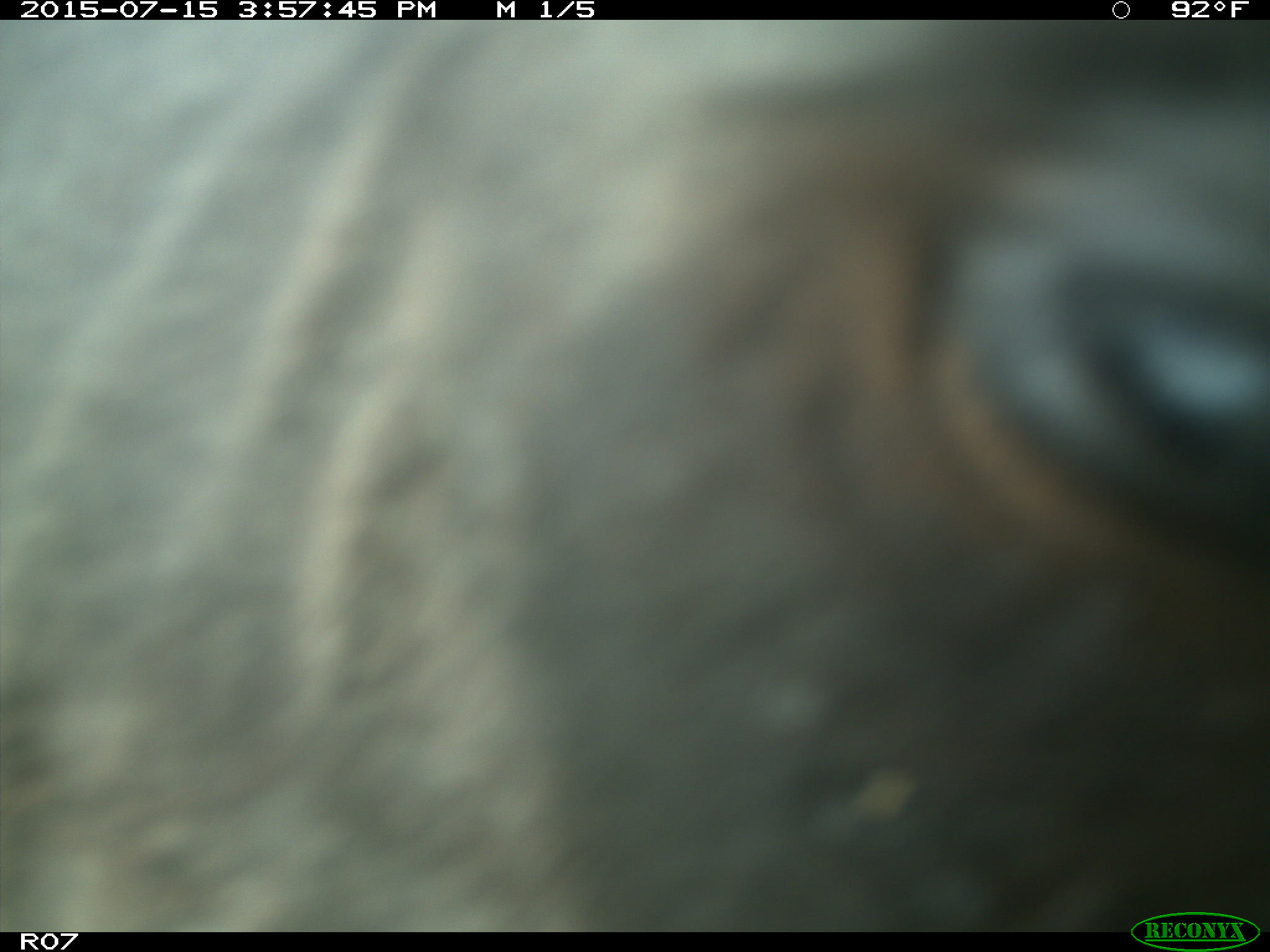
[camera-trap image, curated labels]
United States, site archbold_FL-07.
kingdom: Animalia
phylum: Chordata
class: Mammalia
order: Artiodactyla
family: Bovidae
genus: Bos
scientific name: Bos taurus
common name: domestic cow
Bos taurus (domestic cow).